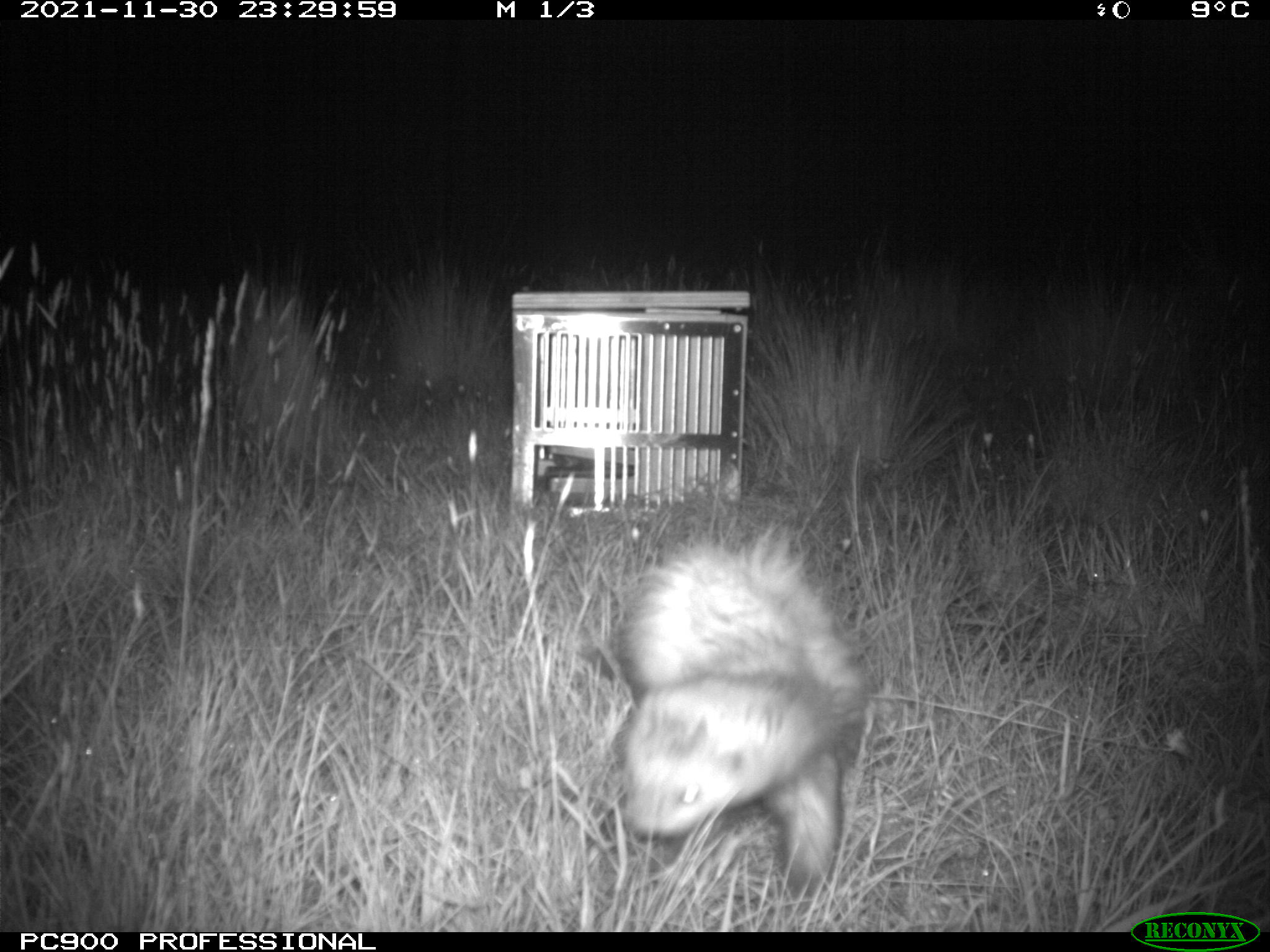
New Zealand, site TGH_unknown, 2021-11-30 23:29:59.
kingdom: Animalia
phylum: Chordata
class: Mammalia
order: Carnivora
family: Mustelidae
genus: Mustela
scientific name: Mustela furo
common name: ferret